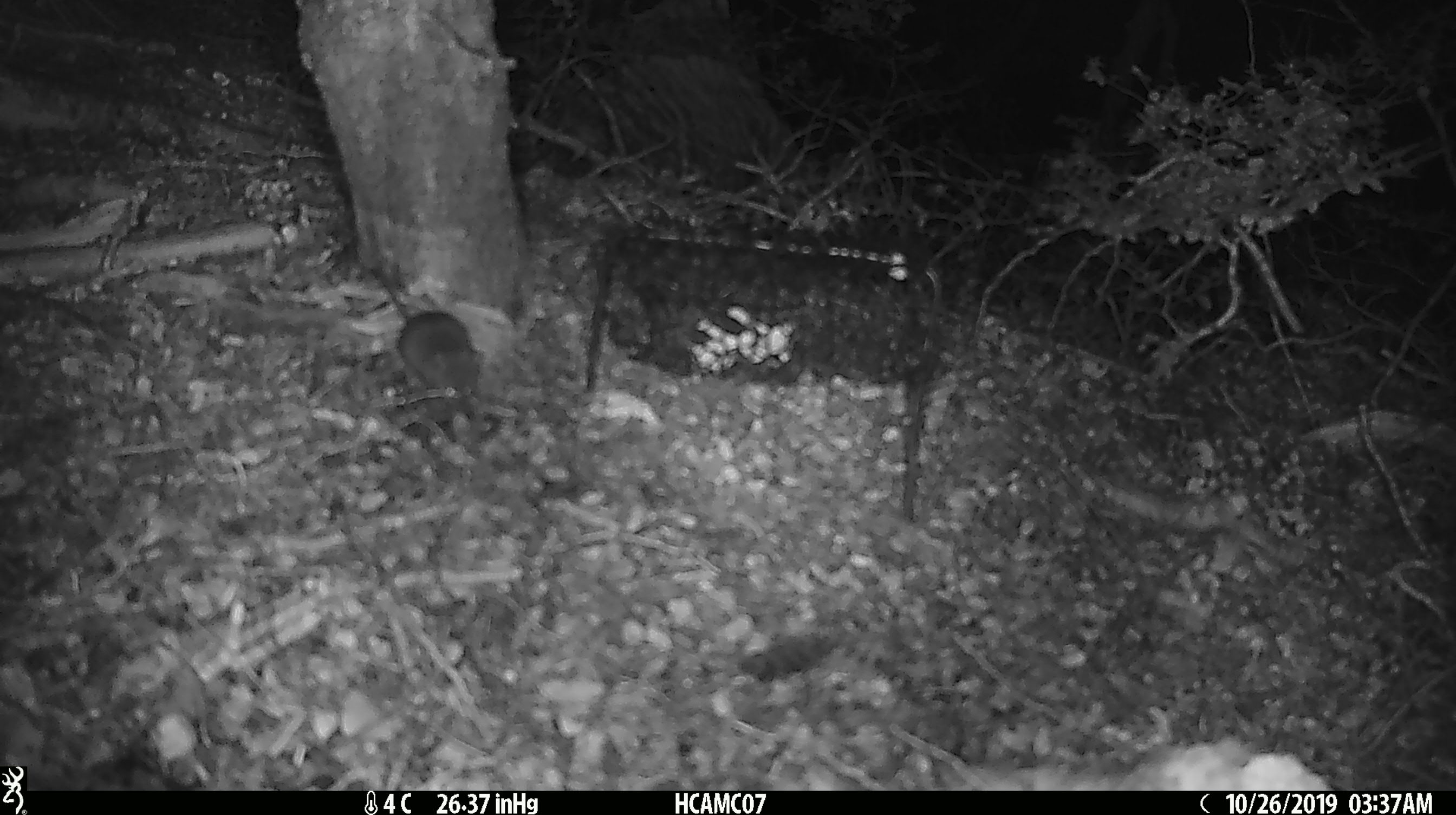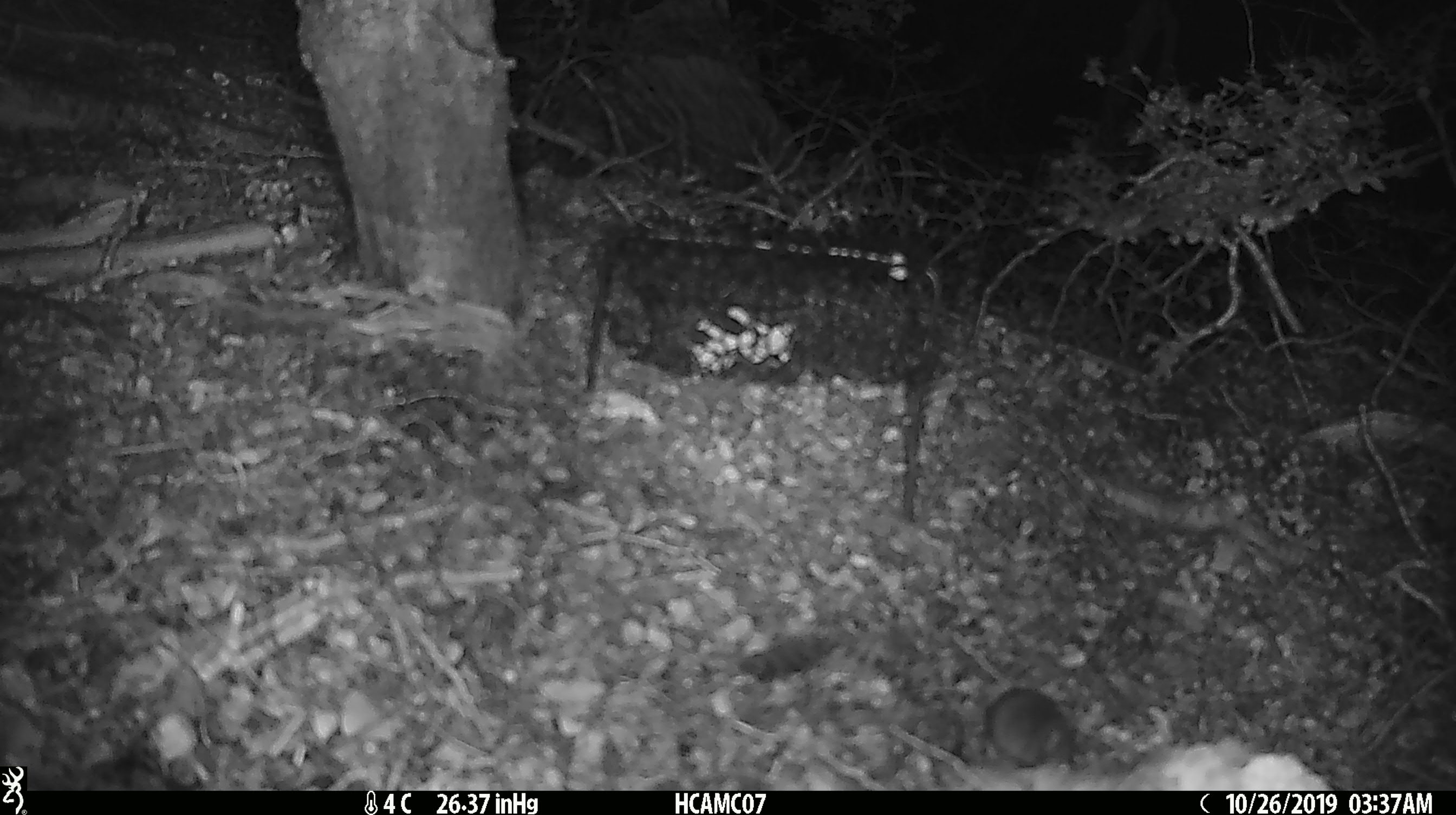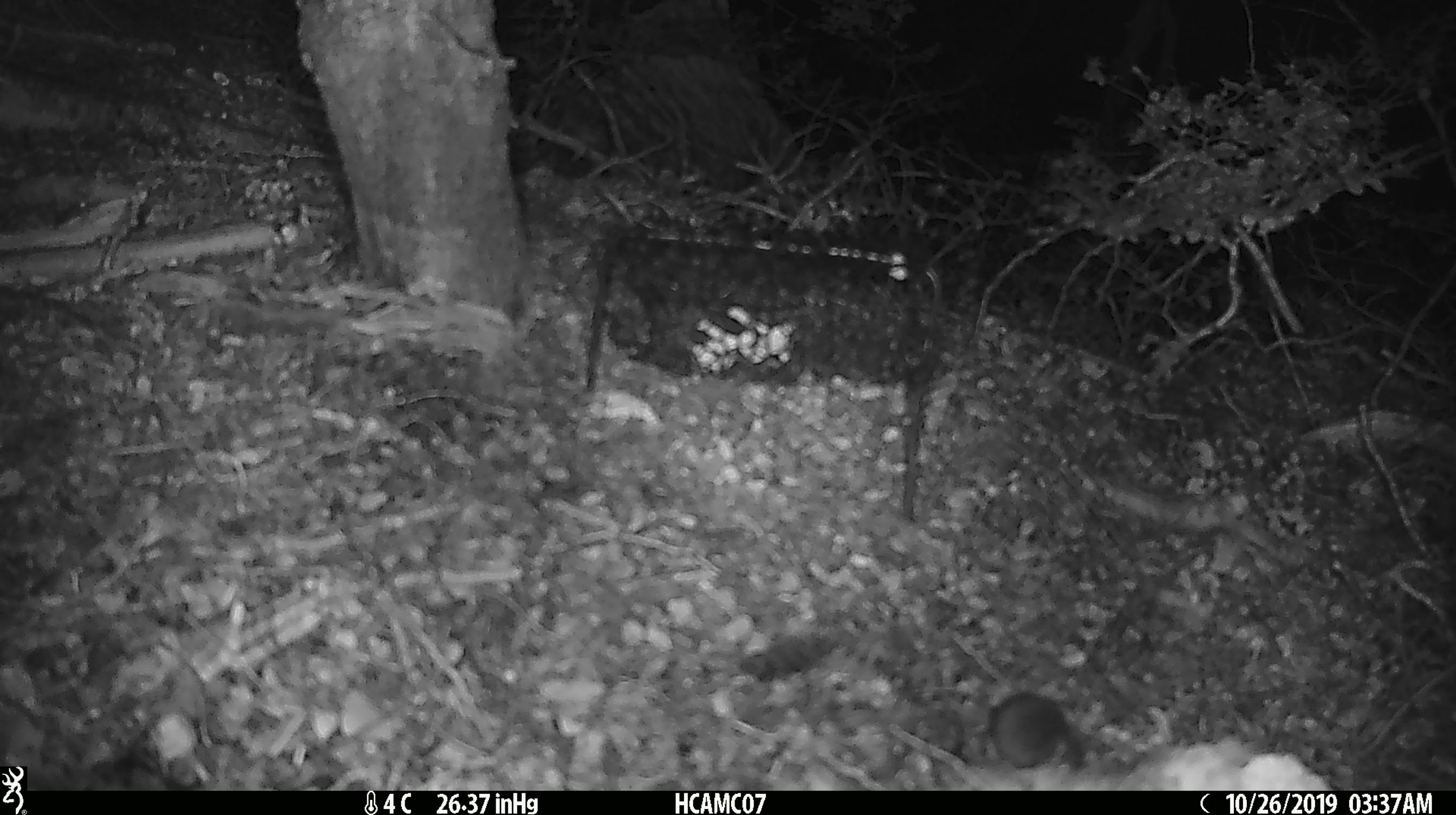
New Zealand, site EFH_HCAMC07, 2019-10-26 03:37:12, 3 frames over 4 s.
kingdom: Animalia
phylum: Chordata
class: Mammalia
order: Rodentia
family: Muridae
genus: Mus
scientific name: Mus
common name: mouse